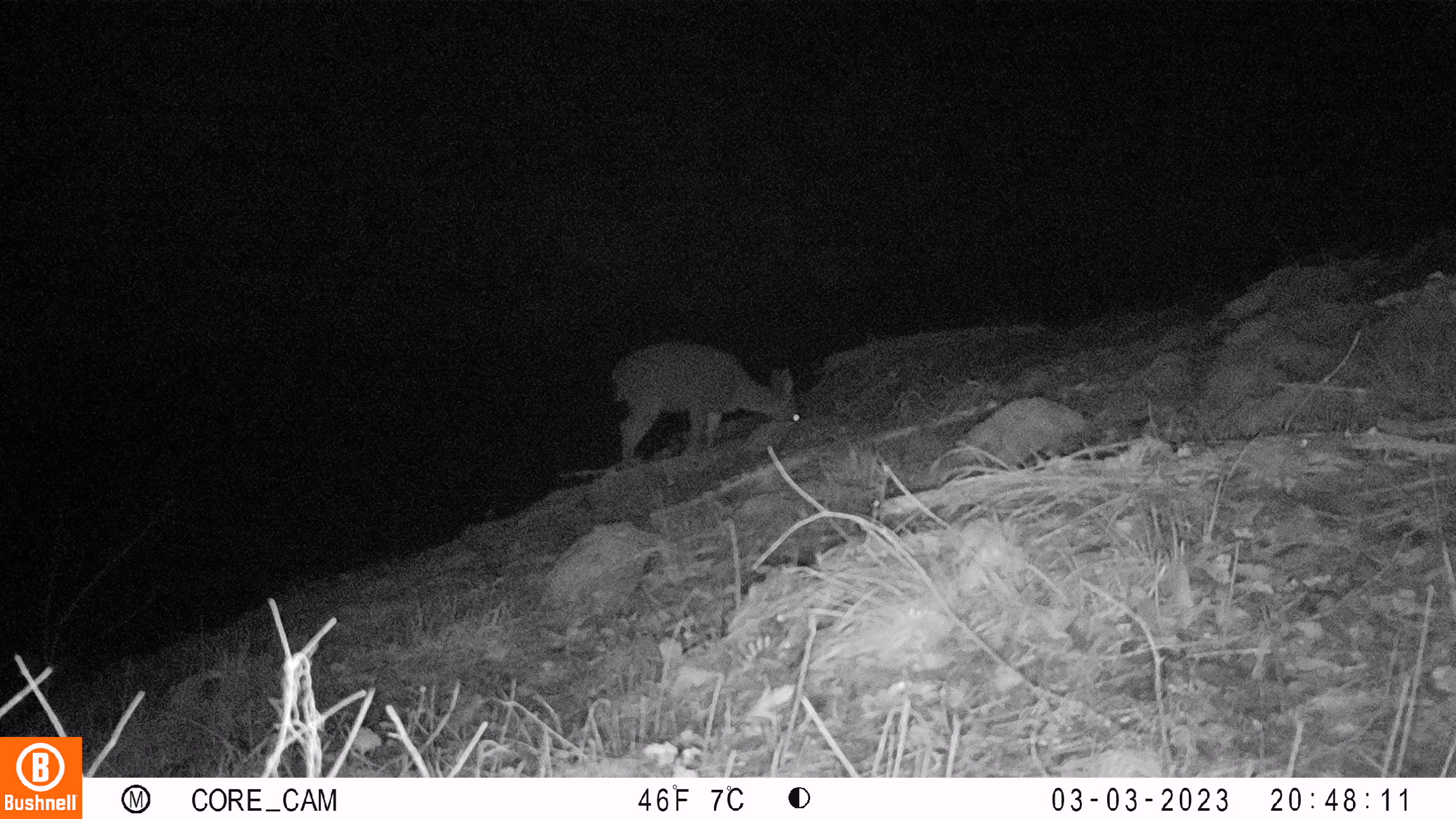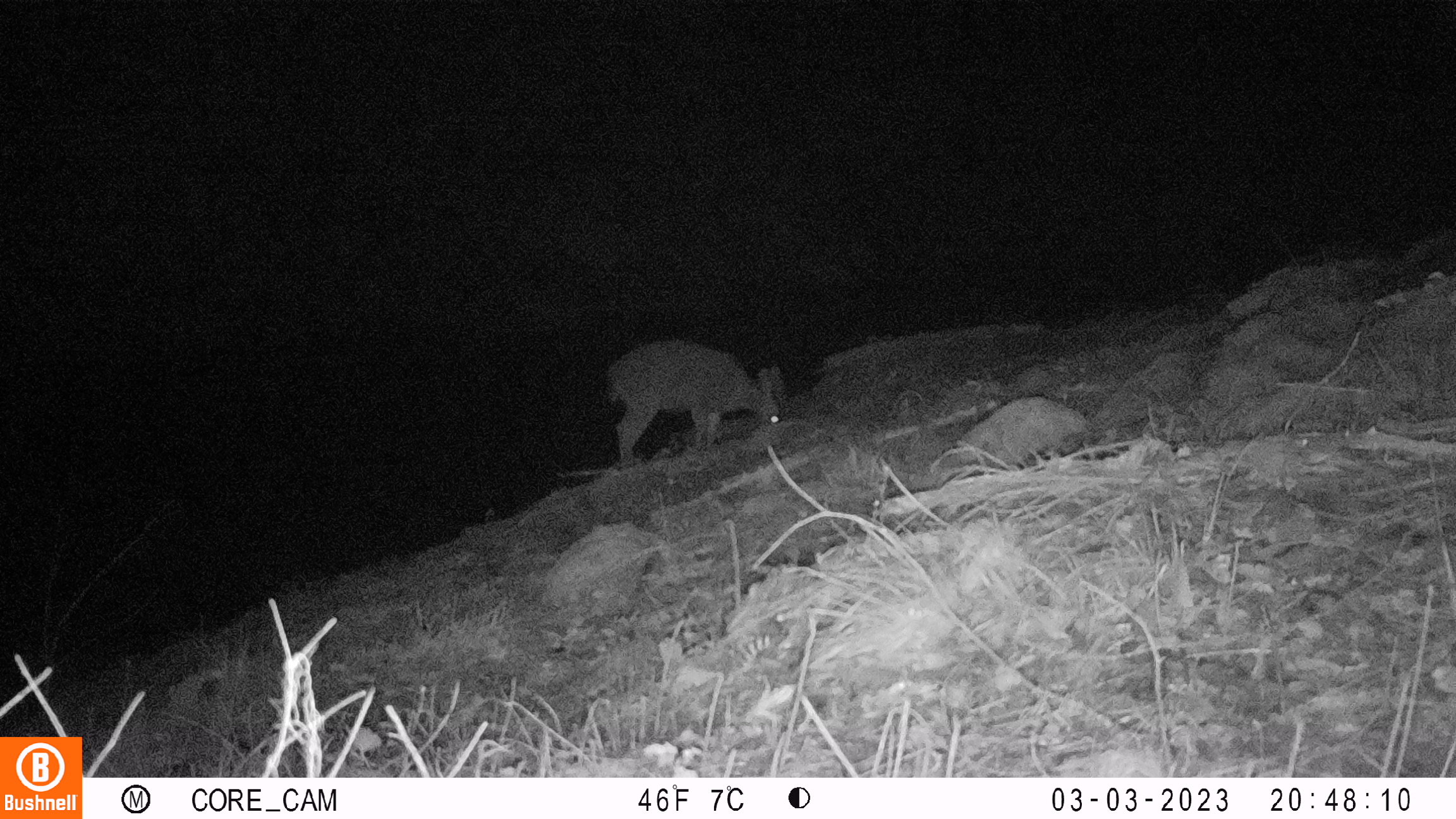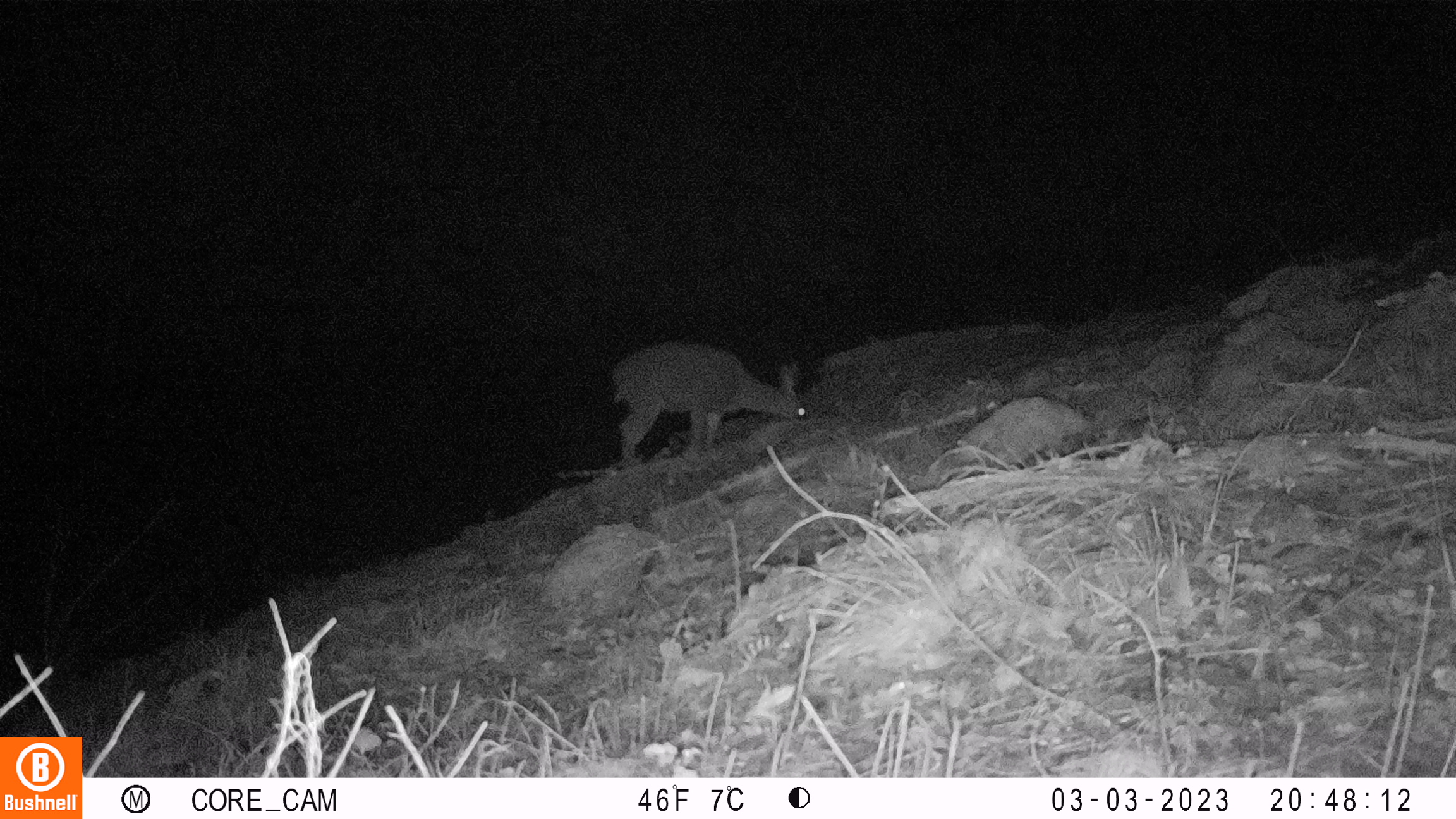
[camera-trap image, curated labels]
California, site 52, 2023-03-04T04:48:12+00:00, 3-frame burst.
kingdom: Animalia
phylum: Chordata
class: Mammalia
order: Artiodactyla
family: Cervidae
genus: Odocoileus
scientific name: Odocoileus hemionus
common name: mule deer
Mule deer (Odocoileus hemionus).